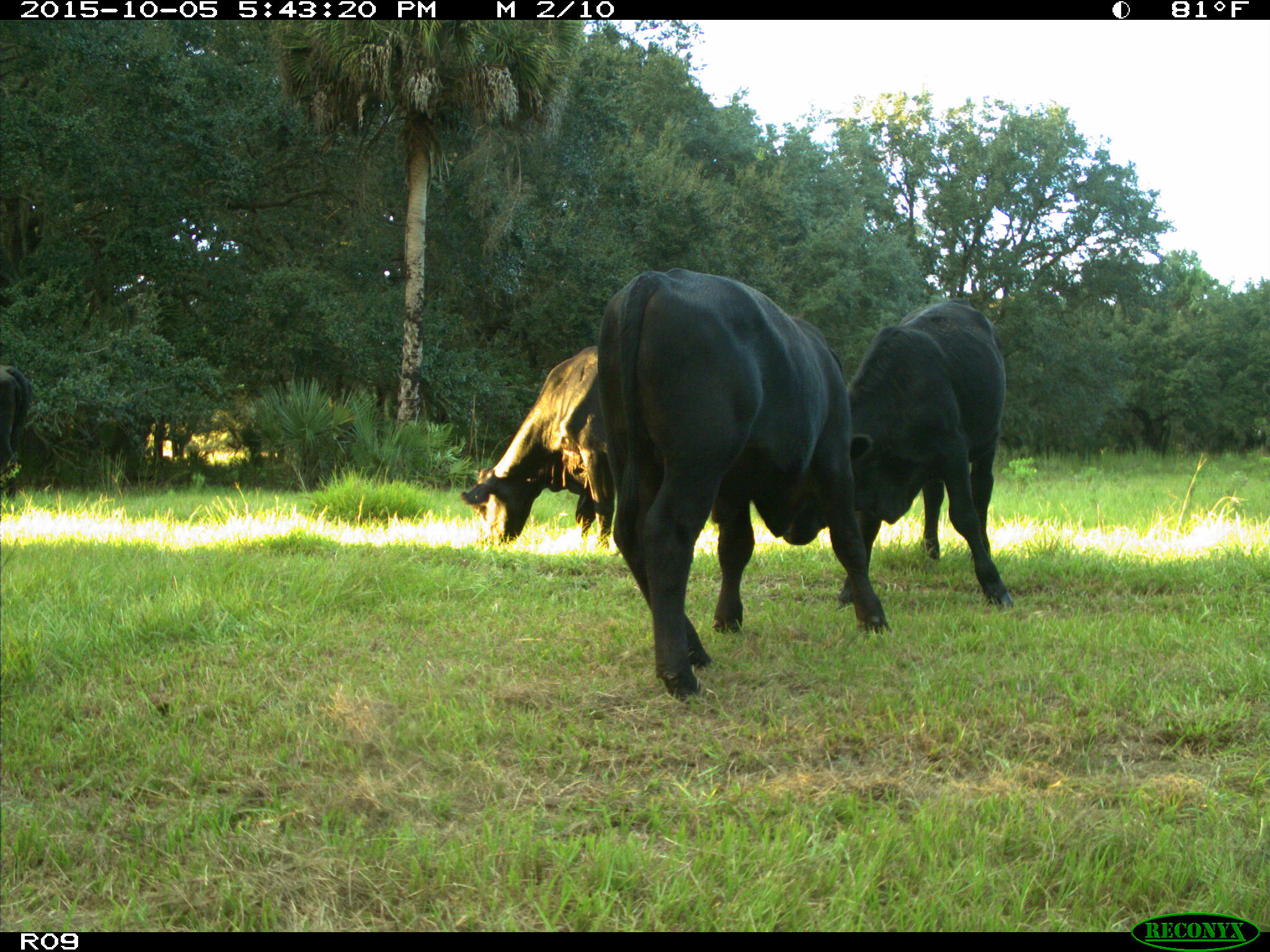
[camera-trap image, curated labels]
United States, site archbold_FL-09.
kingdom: Animalia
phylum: Chordata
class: Mammalia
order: Artiodactyla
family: Bovidae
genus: Bos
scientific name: Bos taurus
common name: domestic cow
Bos taurus (domestic cow).